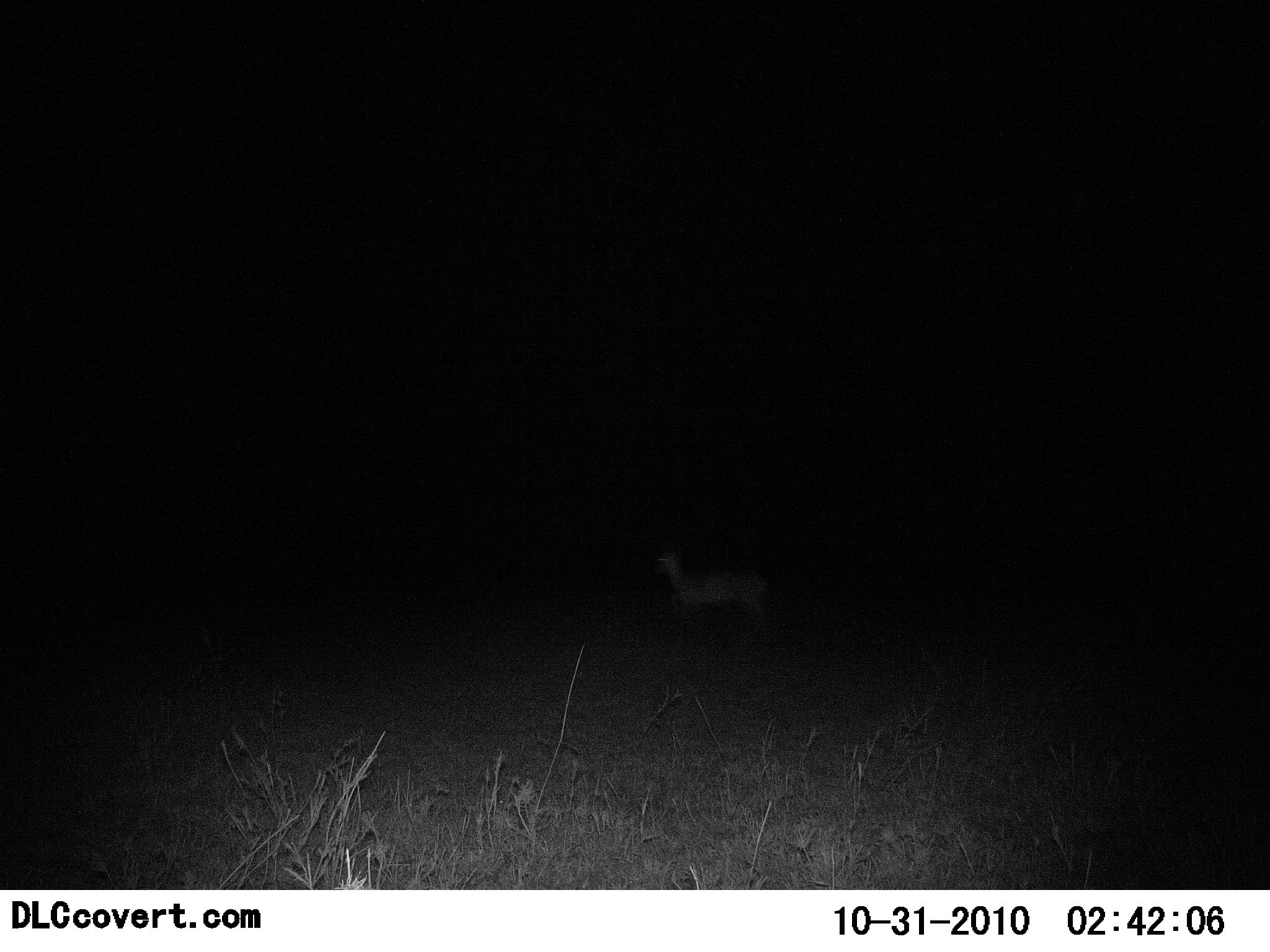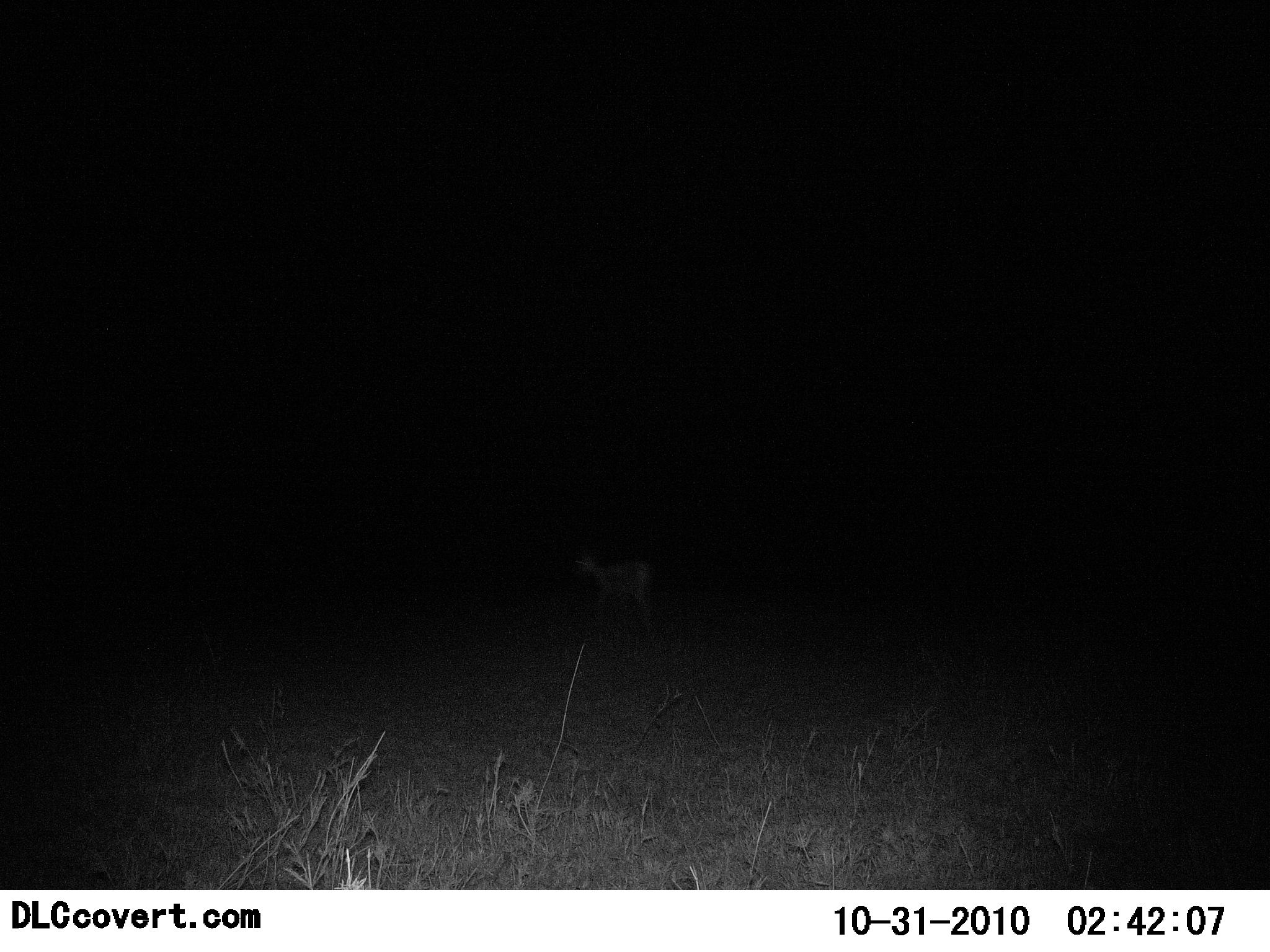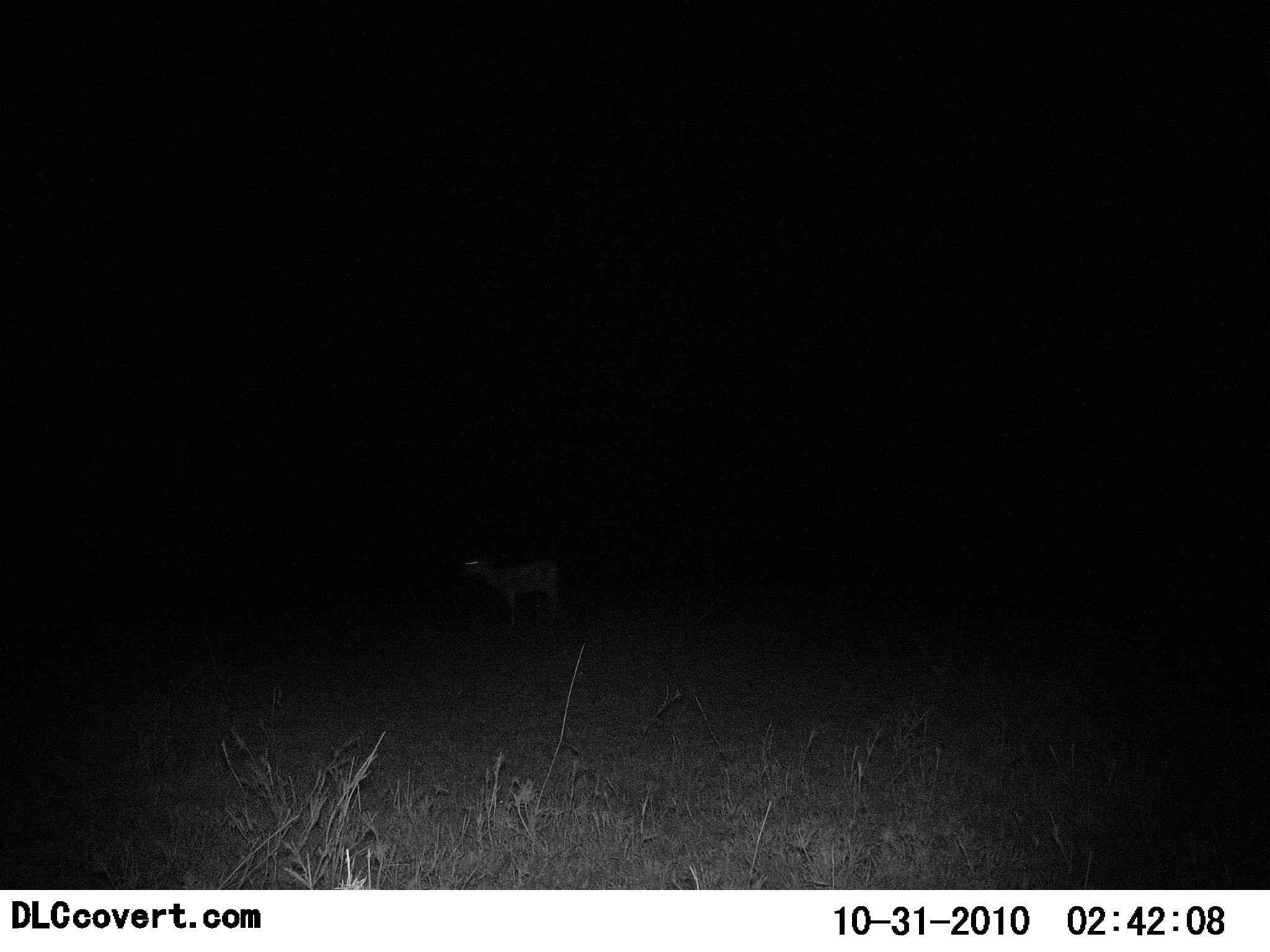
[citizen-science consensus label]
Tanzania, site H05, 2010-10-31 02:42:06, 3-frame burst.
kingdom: Animalia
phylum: Chordata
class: Mammalia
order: Artiodactyla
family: Bovidae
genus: Madoqua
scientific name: Madoqua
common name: dikdik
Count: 1.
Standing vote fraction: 0%.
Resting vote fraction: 0%.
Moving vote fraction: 100%.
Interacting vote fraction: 0%.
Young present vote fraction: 0%.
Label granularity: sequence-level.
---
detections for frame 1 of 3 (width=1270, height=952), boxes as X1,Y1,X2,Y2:
animal: 654,548,771,634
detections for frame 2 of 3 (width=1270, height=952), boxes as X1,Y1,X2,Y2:
animal: 570,550,656,620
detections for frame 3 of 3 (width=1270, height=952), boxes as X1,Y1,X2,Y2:
animal: 461,554,561,628